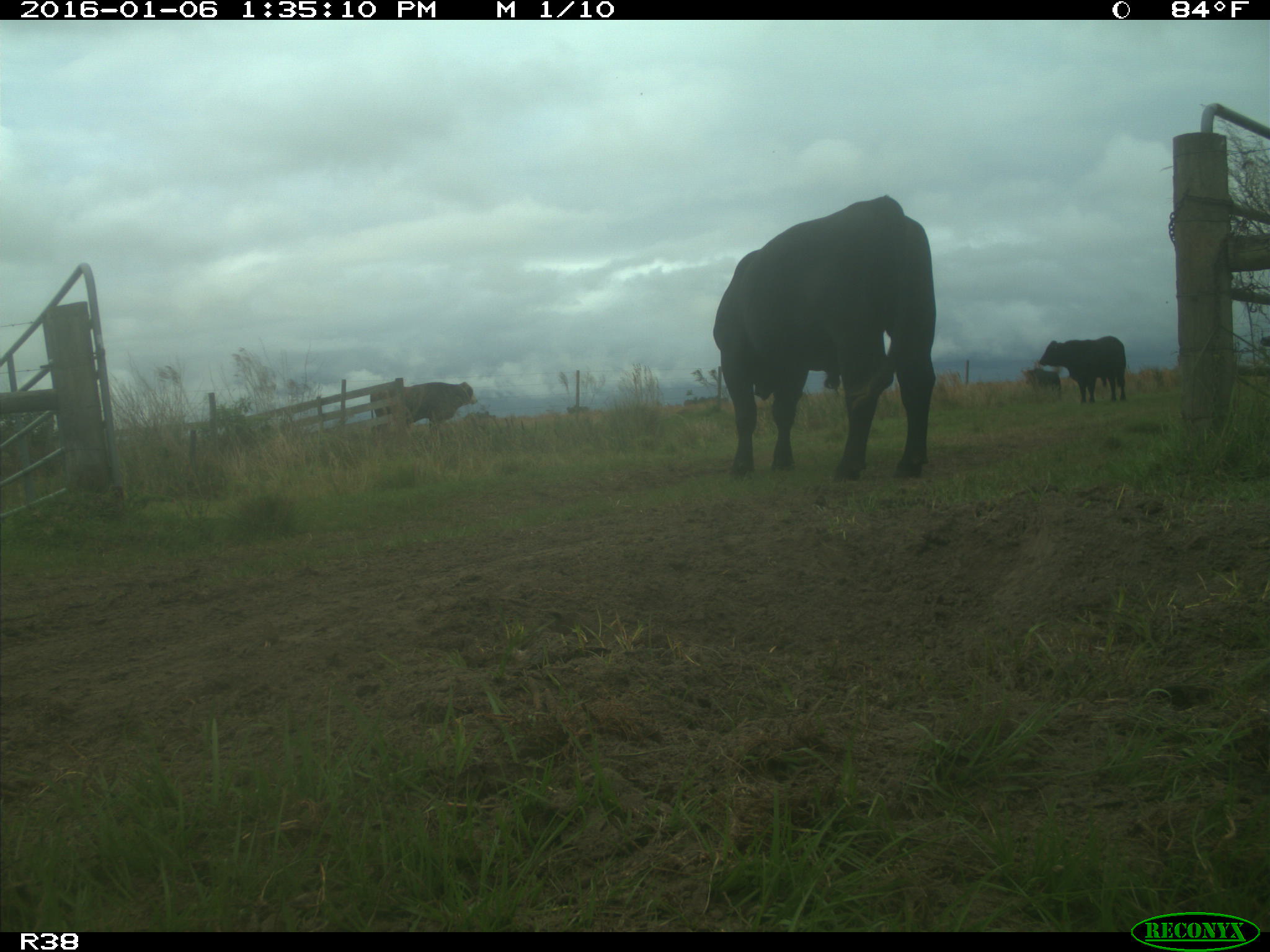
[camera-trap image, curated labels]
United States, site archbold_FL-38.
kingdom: Animalia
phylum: Chordata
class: Mammalia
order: Artiodactyla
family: Bovidae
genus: Bos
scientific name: Bos taurus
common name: domestic cow